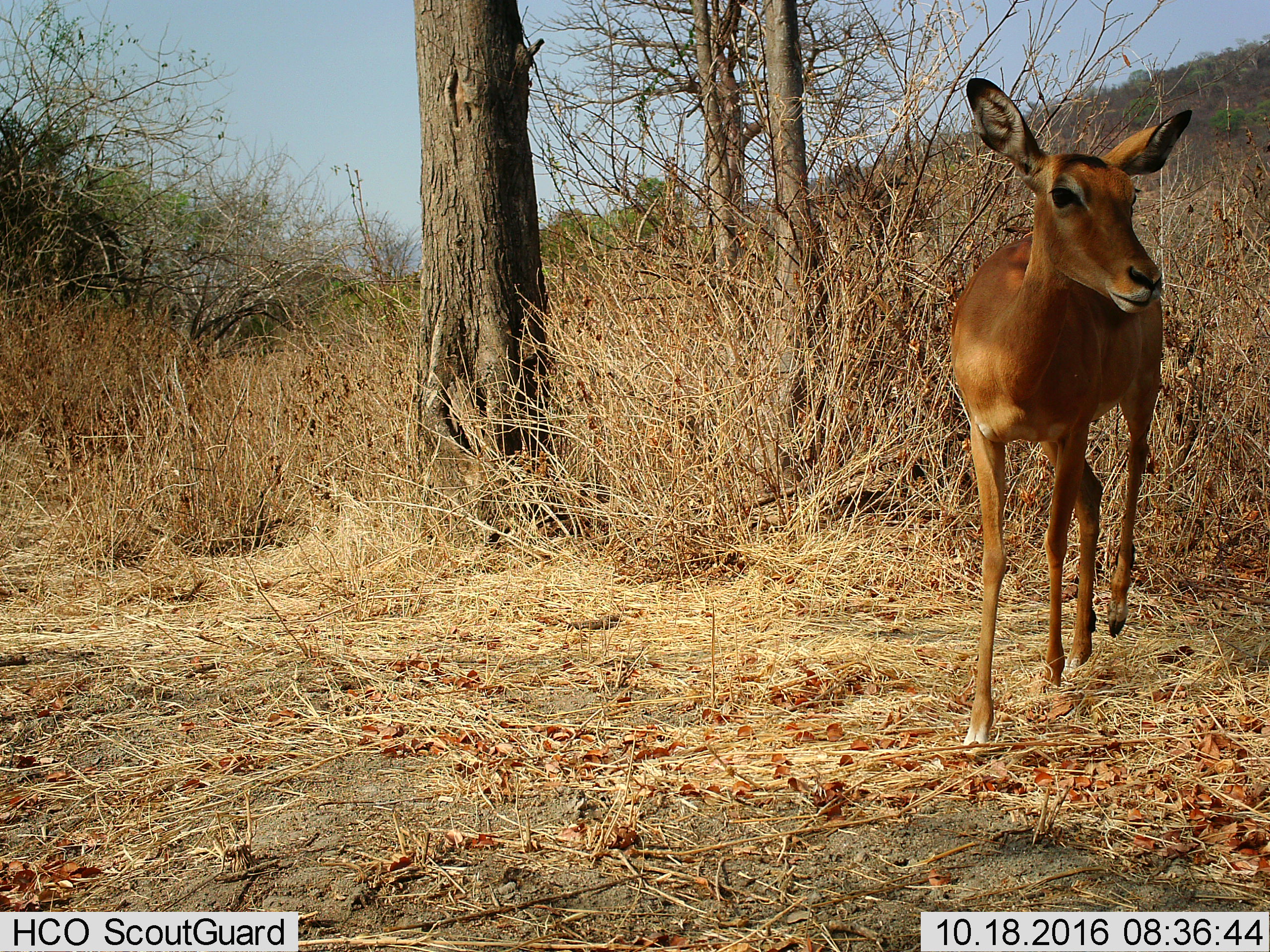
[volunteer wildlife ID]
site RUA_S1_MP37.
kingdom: Animalia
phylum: Chordata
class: Mammalia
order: Artiodactyla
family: Bovidae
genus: Aepyceros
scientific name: Aepyceros melampus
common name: impala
Impala (Aepyceros melampus), count 1. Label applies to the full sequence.